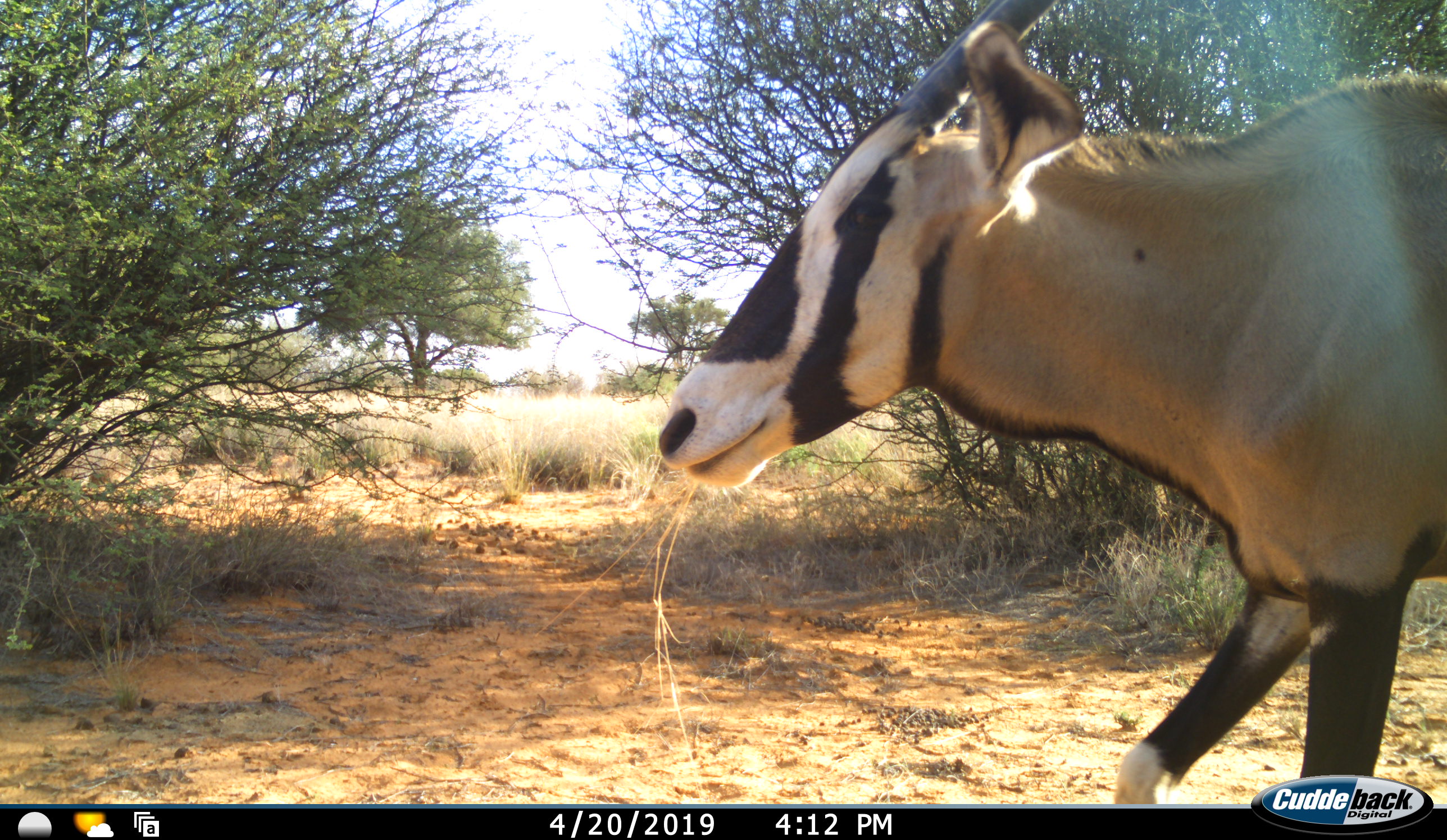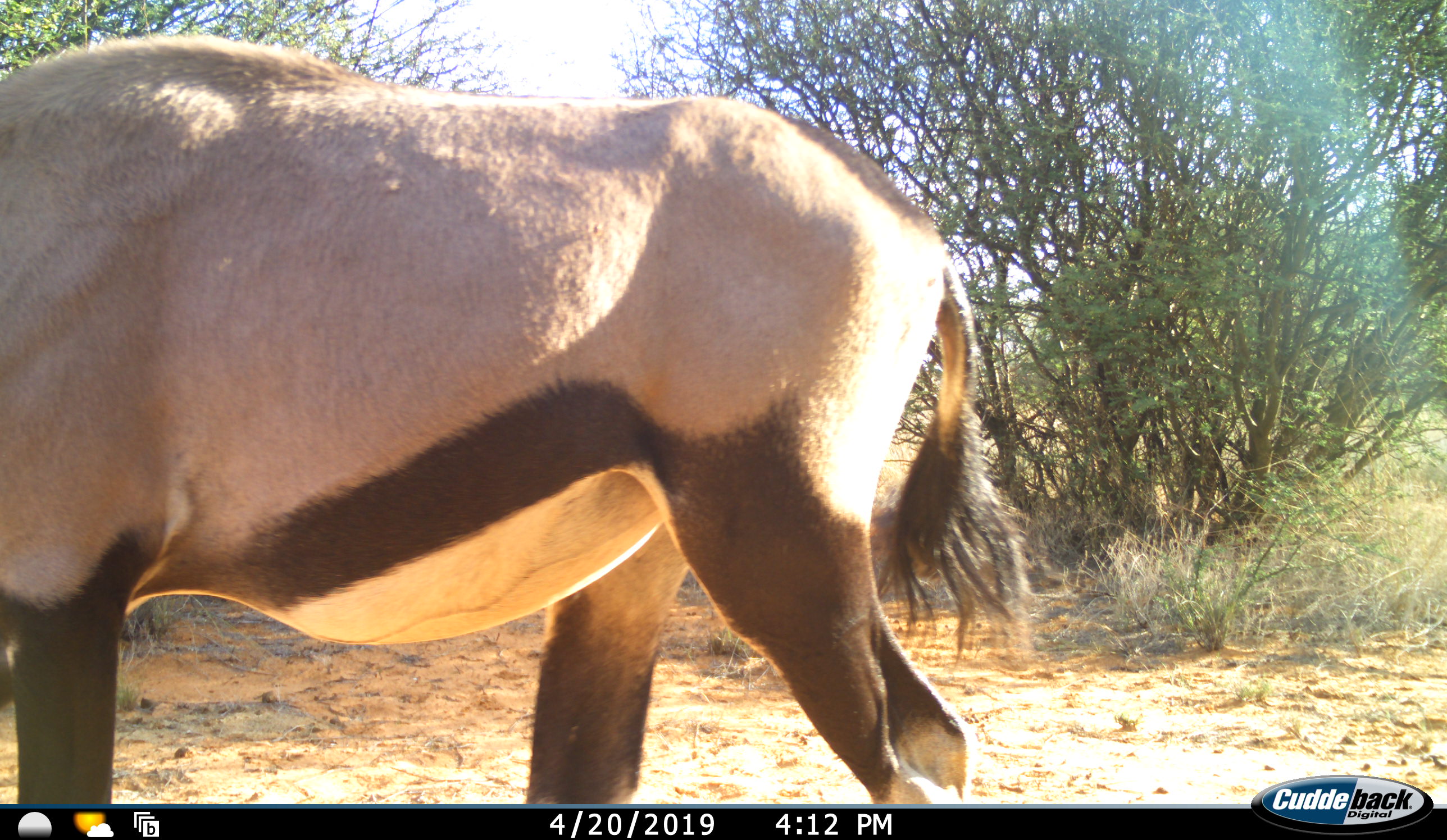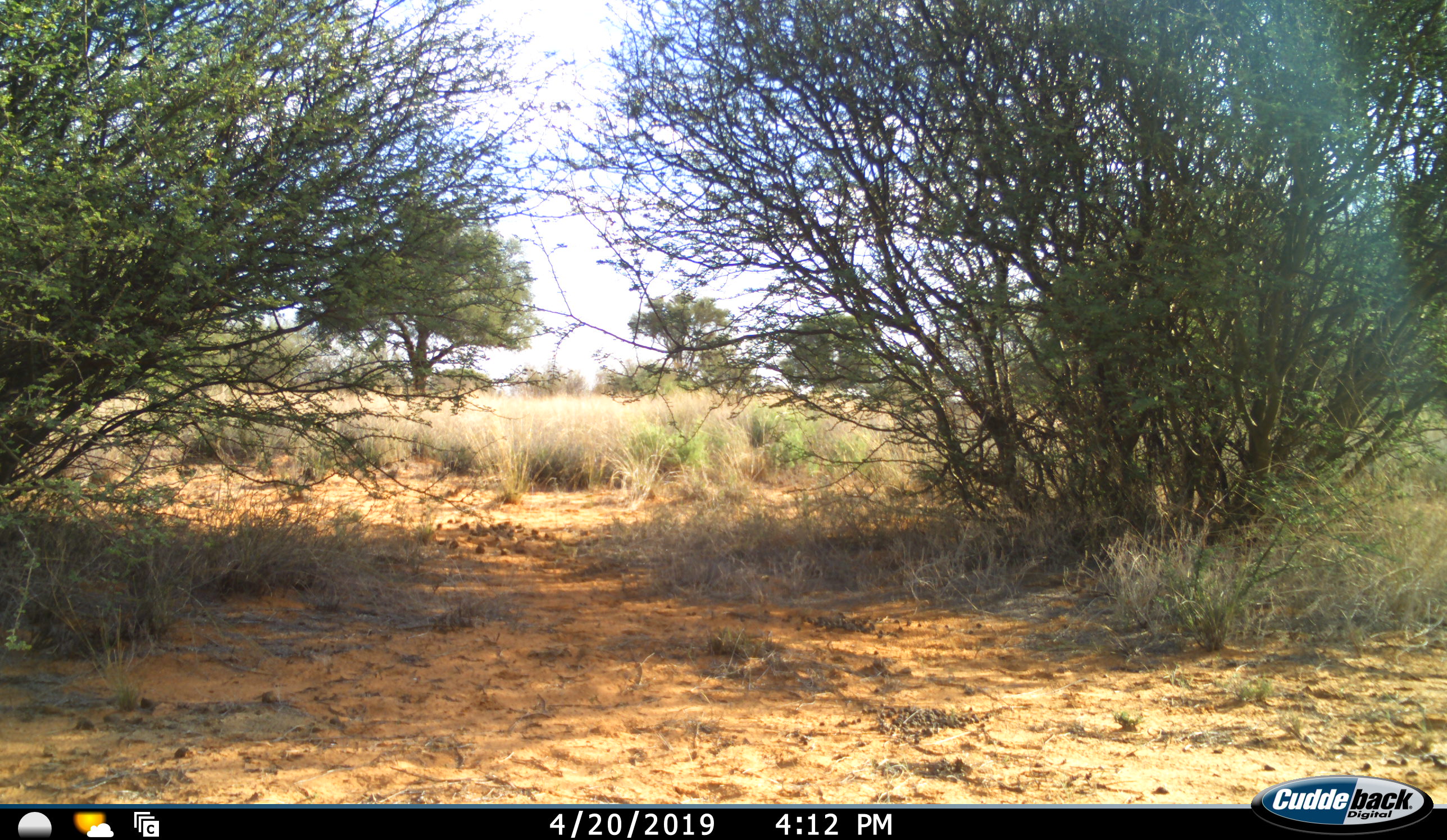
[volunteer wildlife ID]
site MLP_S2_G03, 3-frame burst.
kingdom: Animalia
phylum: Chordata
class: Mammalia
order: Artiodactyla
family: Bovidae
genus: Oryx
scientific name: Oryx gazella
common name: gemsbok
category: oryx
Oryx (gemsbok) (Oryx gazella), count 1. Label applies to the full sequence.